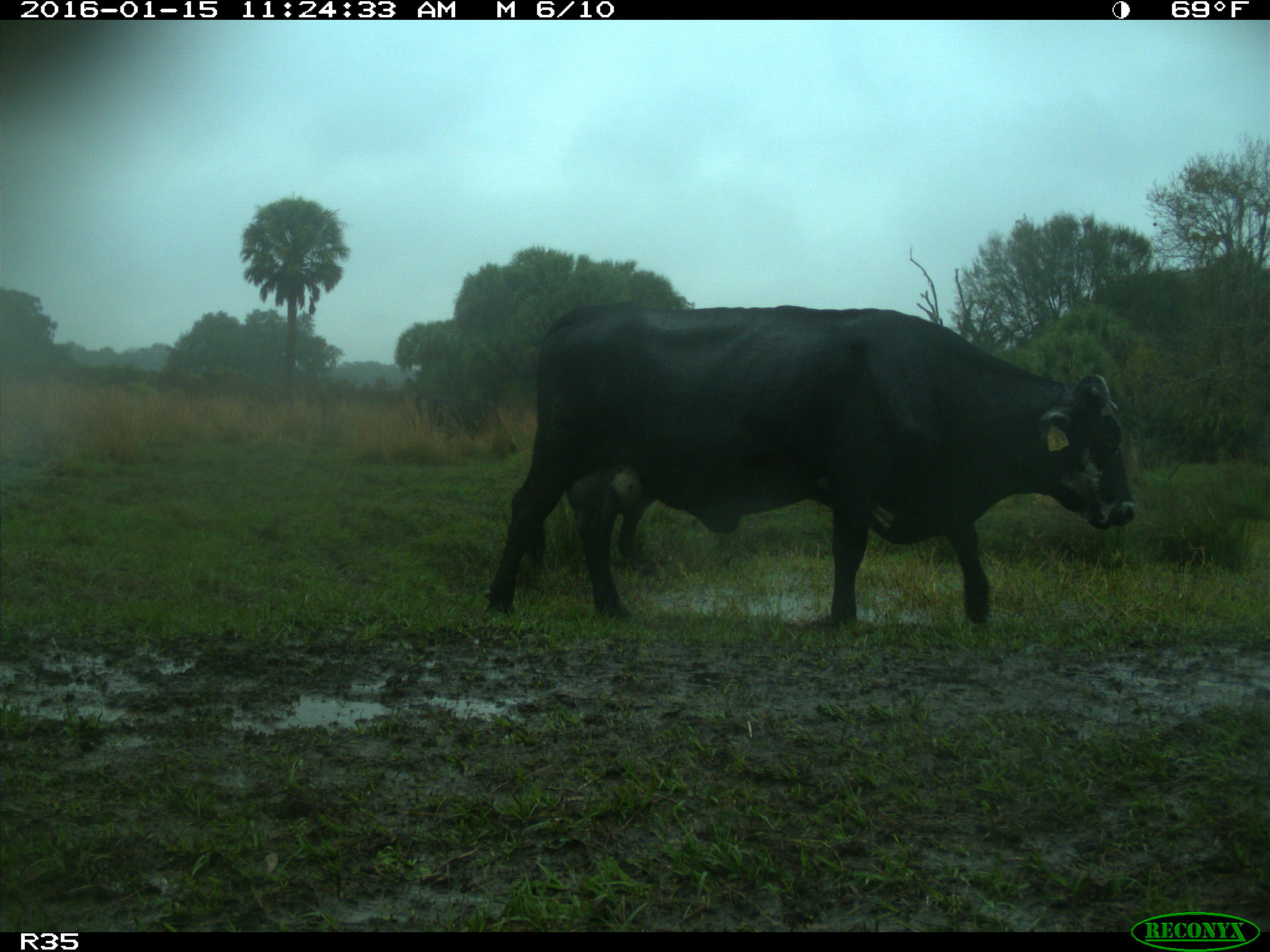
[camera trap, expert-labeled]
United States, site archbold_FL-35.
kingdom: Animalia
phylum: Chordata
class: Mammalia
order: Artiodactyla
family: Bovidae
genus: Bos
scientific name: Bos taurus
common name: domestic cow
Bos taurus (domestic cow).